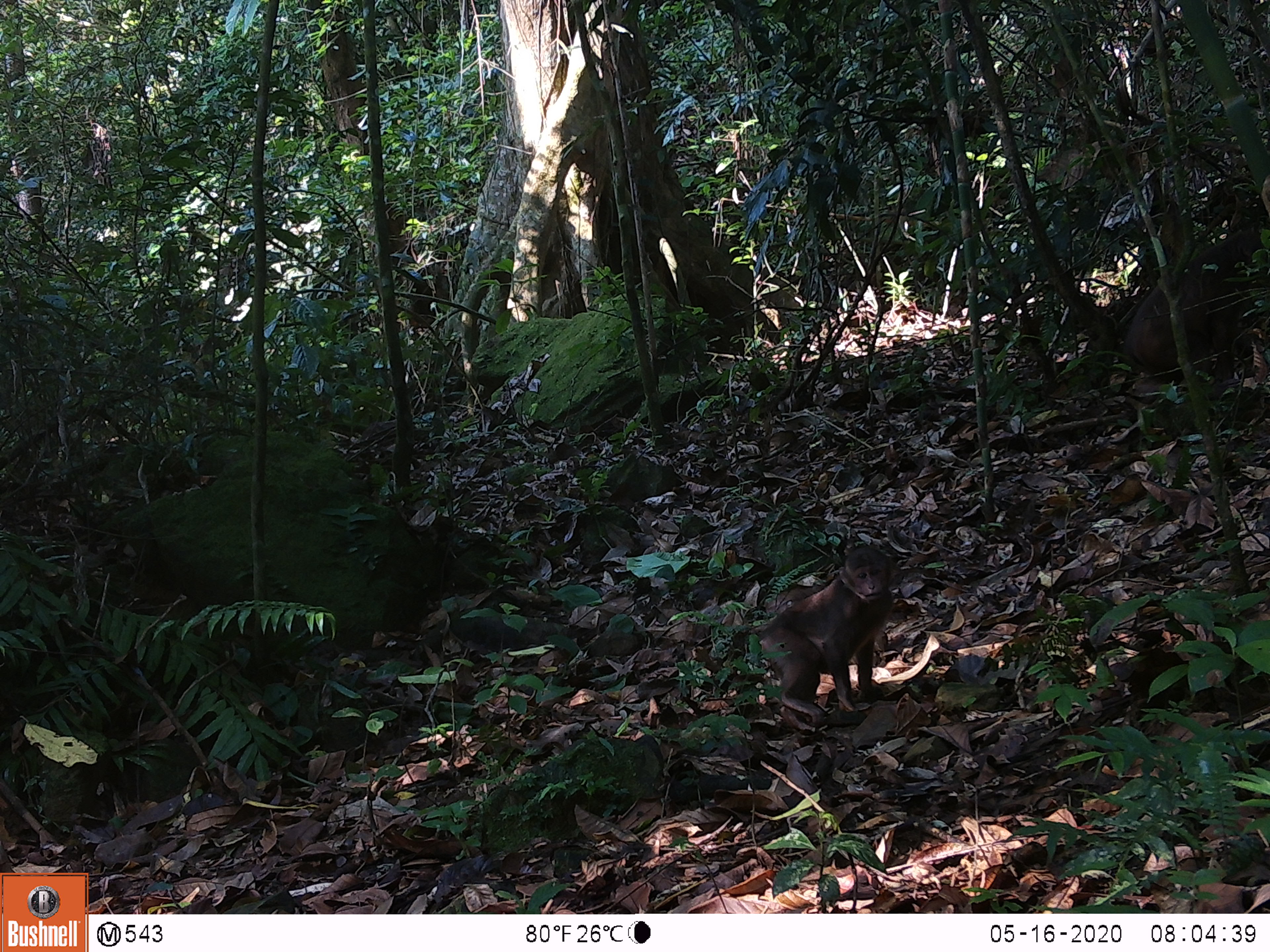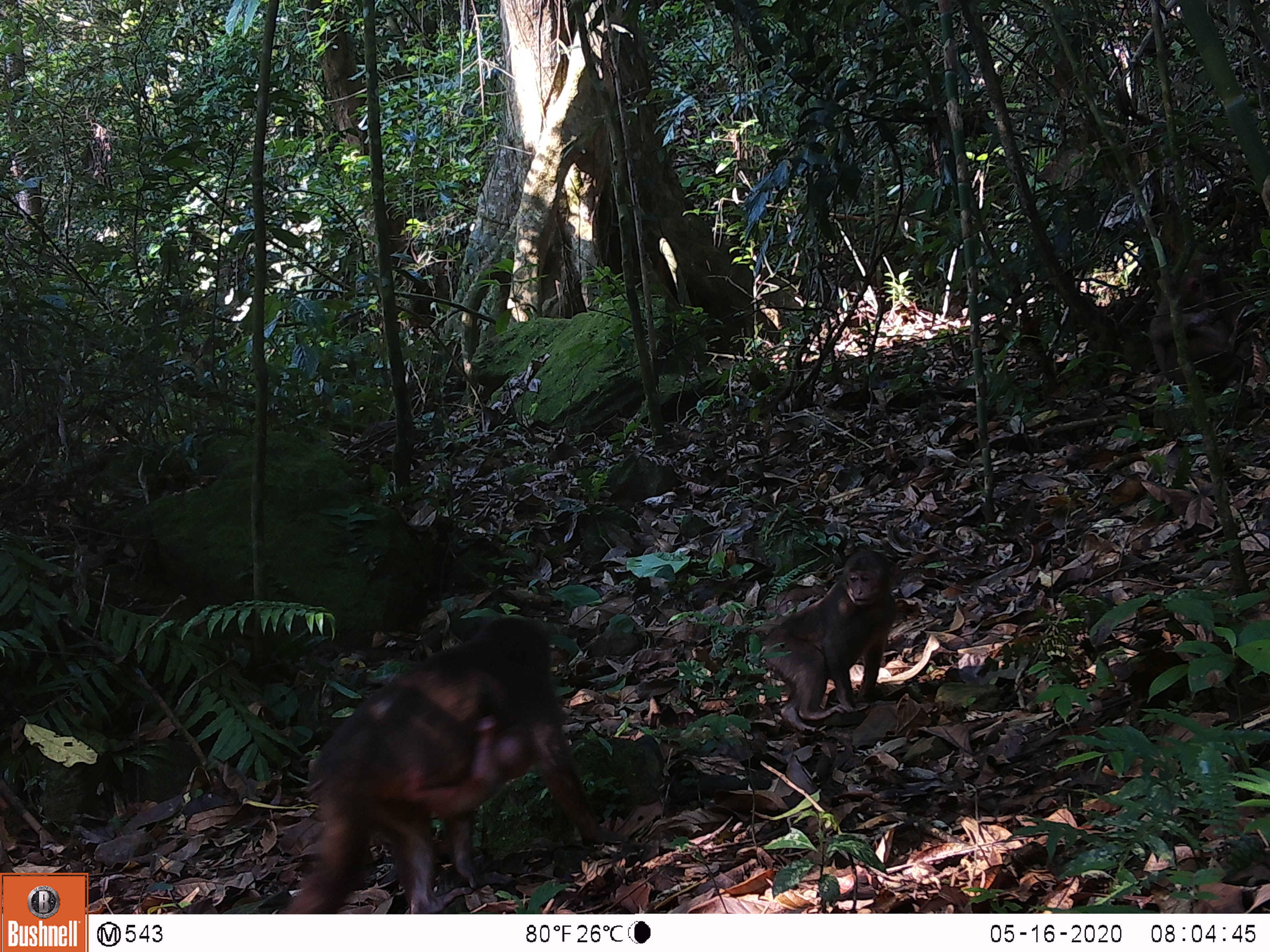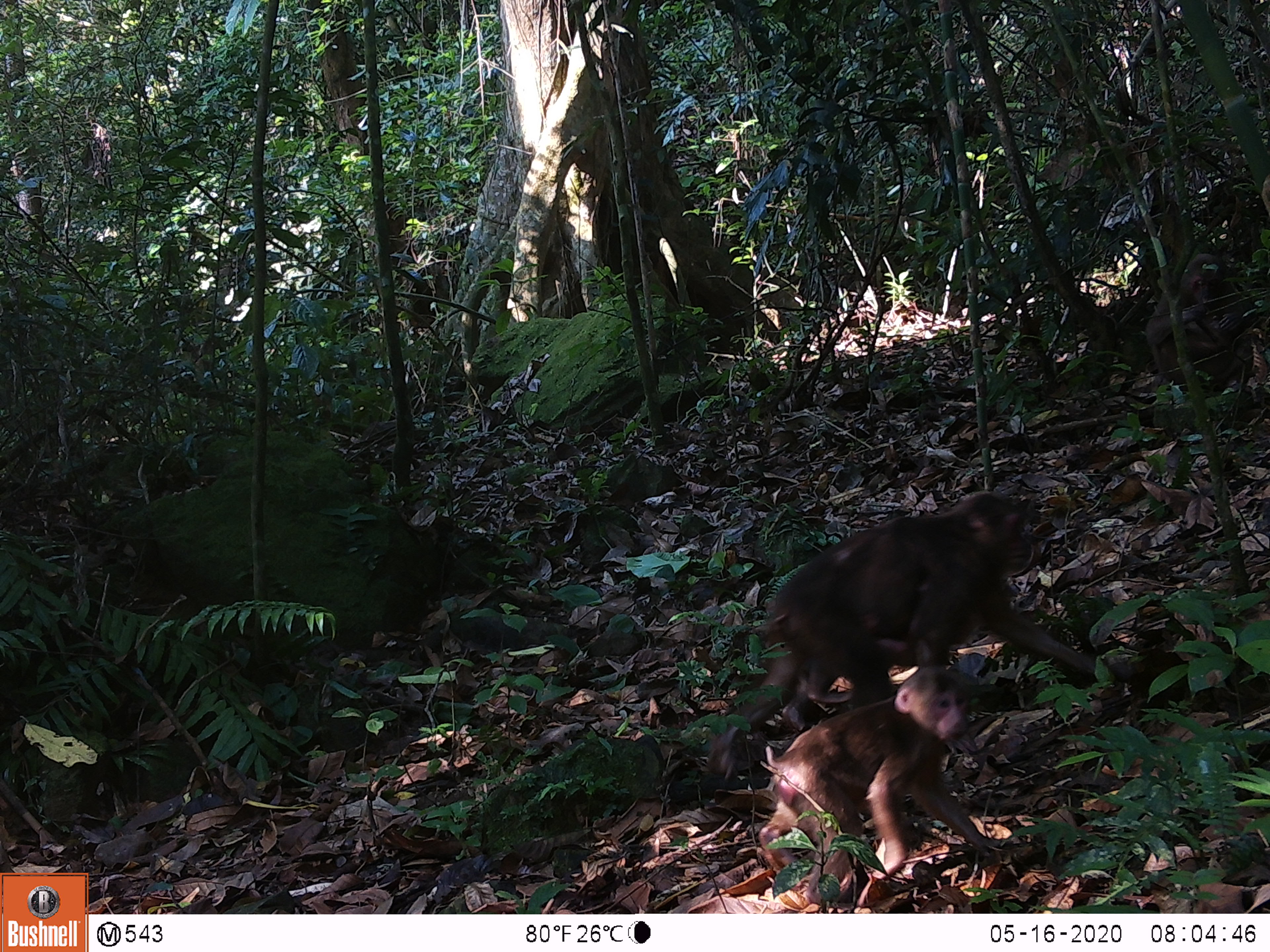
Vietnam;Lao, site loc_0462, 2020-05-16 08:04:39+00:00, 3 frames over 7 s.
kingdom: Animalia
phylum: Chordata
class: Mammalia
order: Primates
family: Cercopithecidae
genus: Macaca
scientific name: Macaca arctoides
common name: stump-tailed macaque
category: stump tailed macaque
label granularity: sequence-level